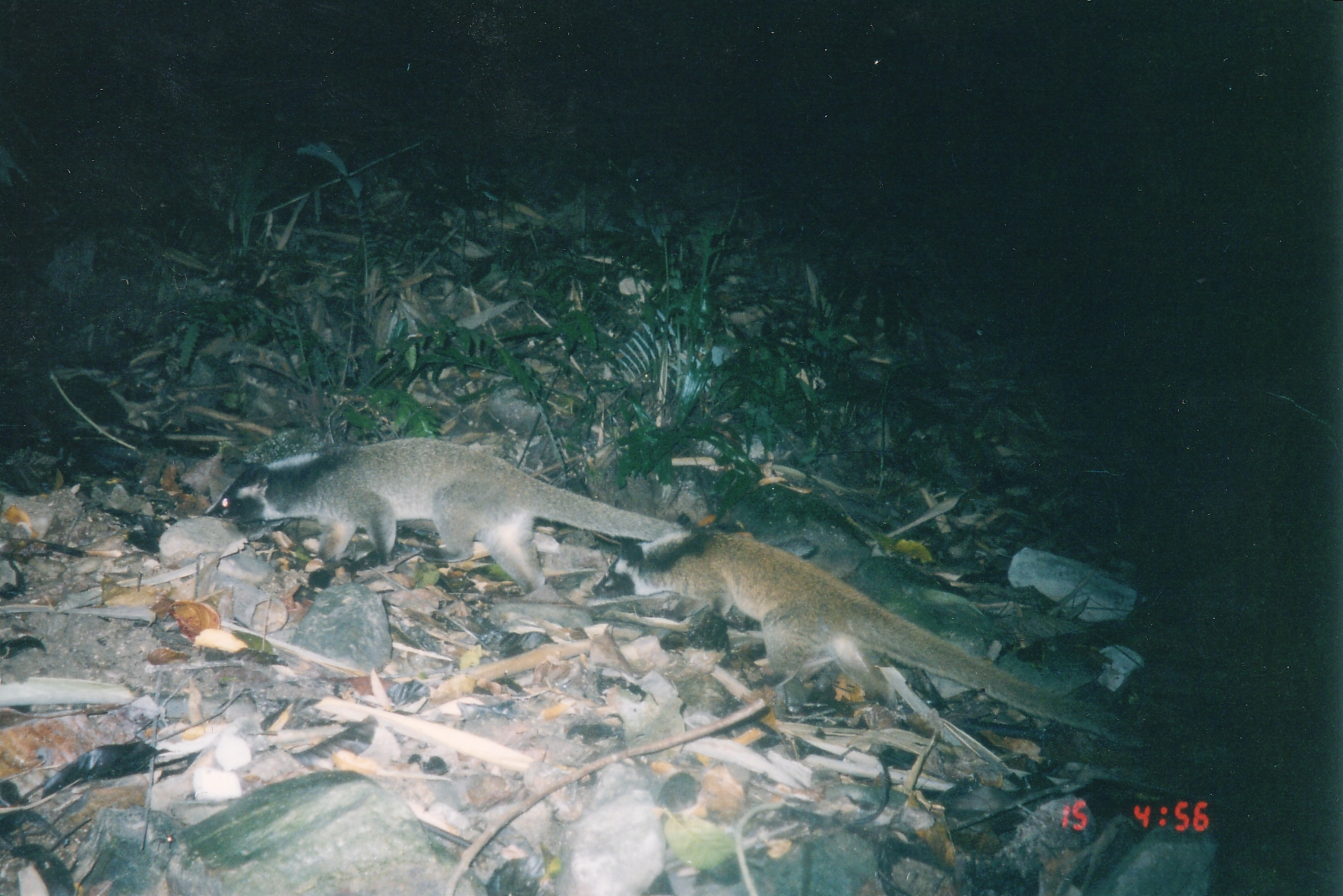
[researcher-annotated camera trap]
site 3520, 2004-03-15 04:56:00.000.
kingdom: Animalia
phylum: Chordata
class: Mammalia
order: Carnivora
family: Viverridae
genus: Paguma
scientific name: Paguma larvata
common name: masked palm civet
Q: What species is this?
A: Paguma larvata (masked palm civet).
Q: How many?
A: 2.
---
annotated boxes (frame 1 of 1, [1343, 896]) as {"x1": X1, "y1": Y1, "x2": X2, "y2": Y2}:
paguma larvata: {"x1": 589, "y1": 531, "x2": 1144, "y2": 750}; {"x1": 204, "y1": 433, "x2": 690, "y2": 593}